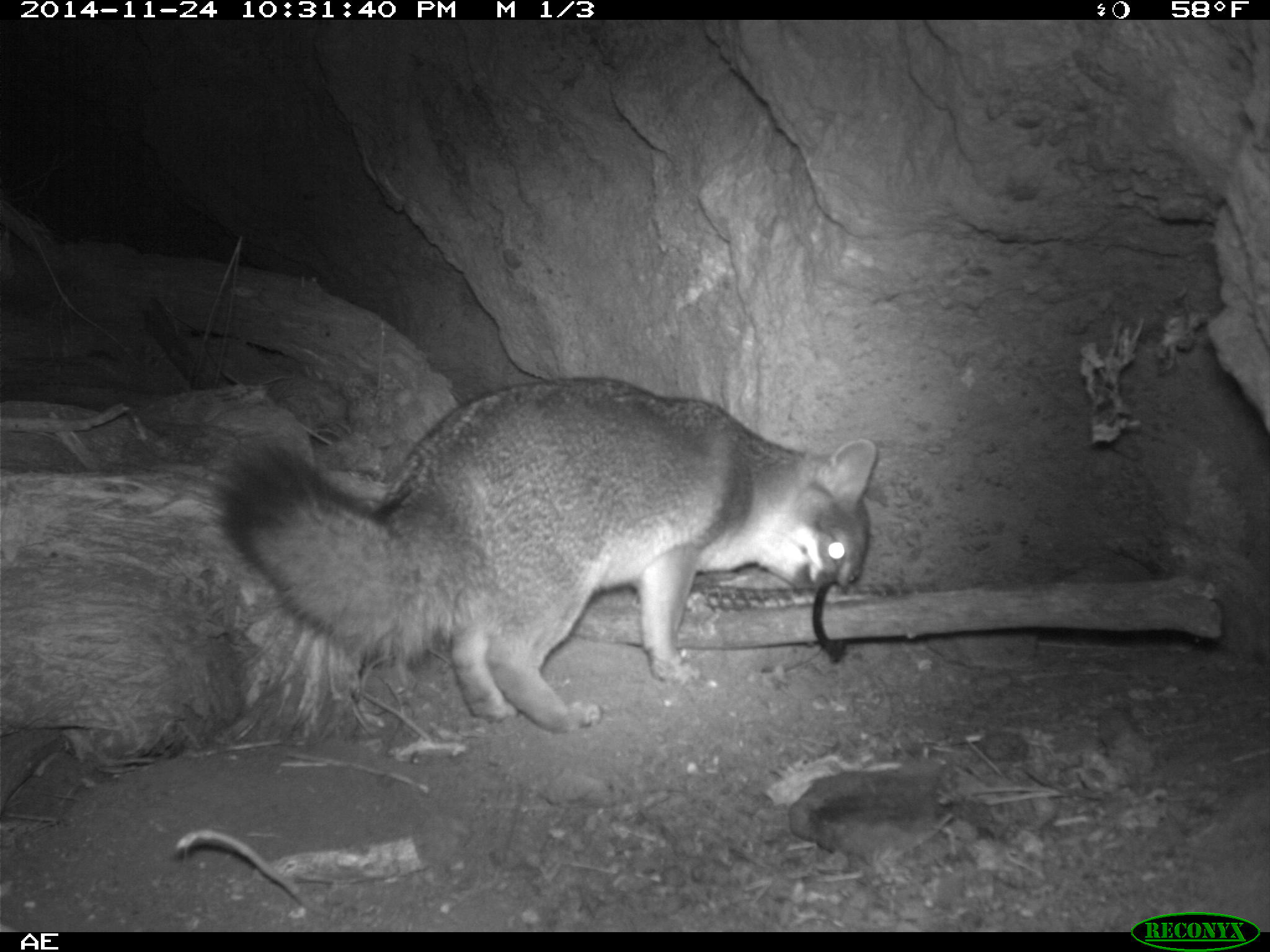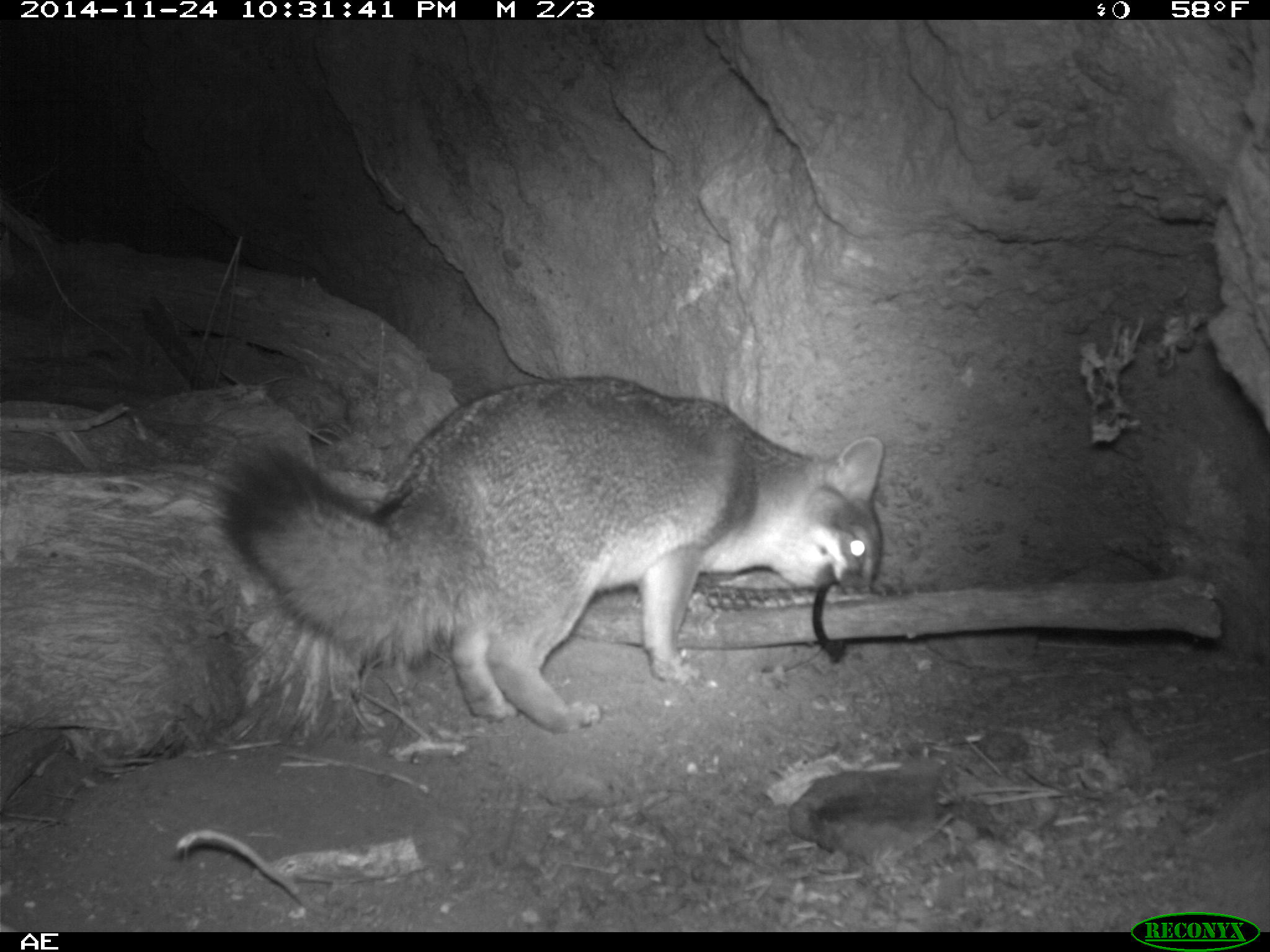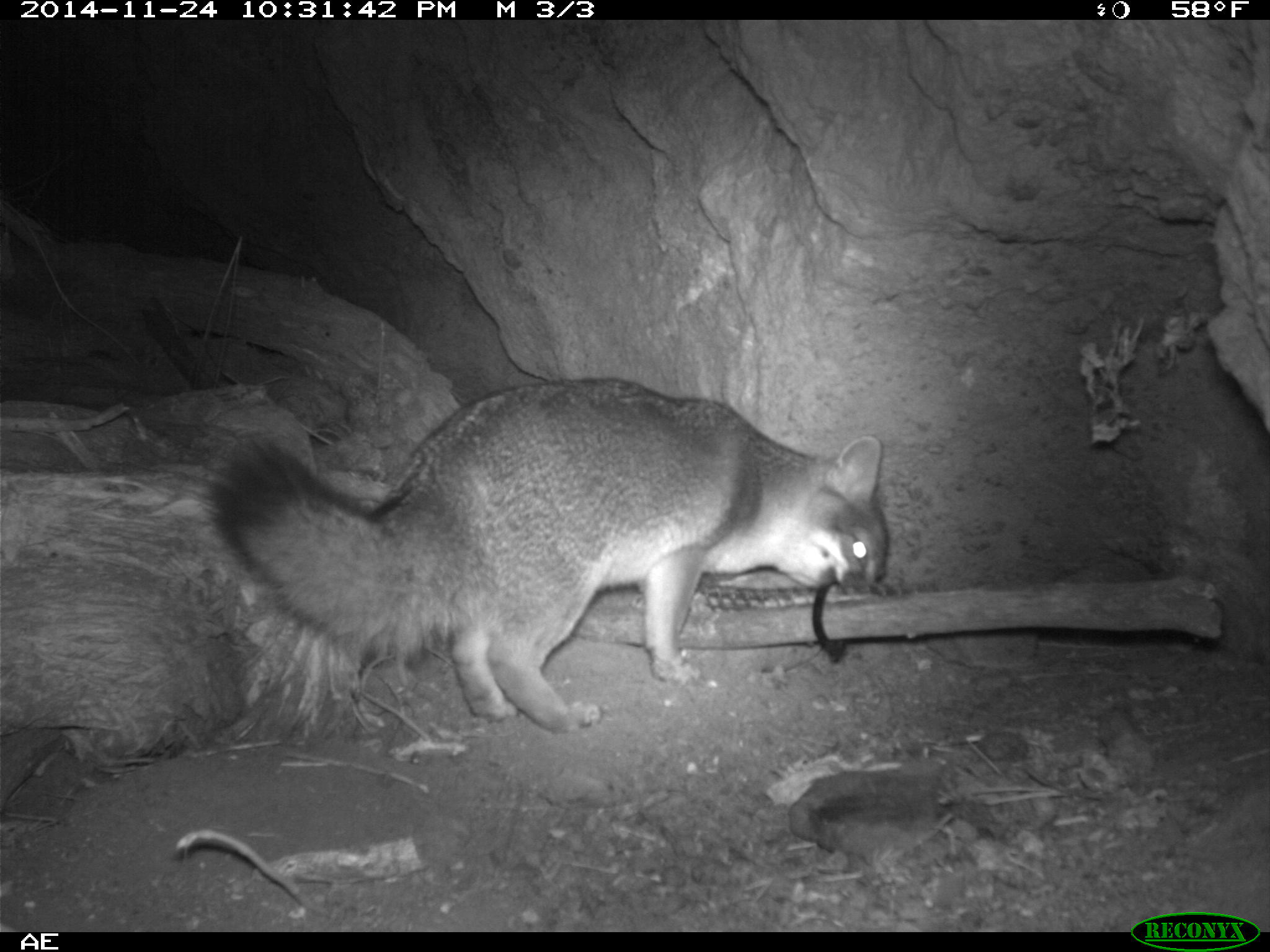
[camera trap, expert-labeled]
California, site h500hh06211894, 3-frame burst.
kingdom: Animalia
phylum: Chordata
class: Mammalia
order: Carnivora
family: Canidae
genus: Urocyon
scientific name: Urocyon littoralis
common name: island fox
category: fox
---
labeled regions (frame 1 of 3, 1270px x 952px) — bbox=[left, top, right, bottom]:
fox: bbox=[215, 375, 877, 733]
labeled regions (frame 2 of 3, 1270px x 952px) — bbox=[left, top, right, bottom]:
fox: bbox=[218, 372, 883, 734]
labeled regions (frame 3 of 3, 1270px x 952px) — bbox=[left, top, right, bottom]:
fox: bbox=[202, 377, 886, 734]